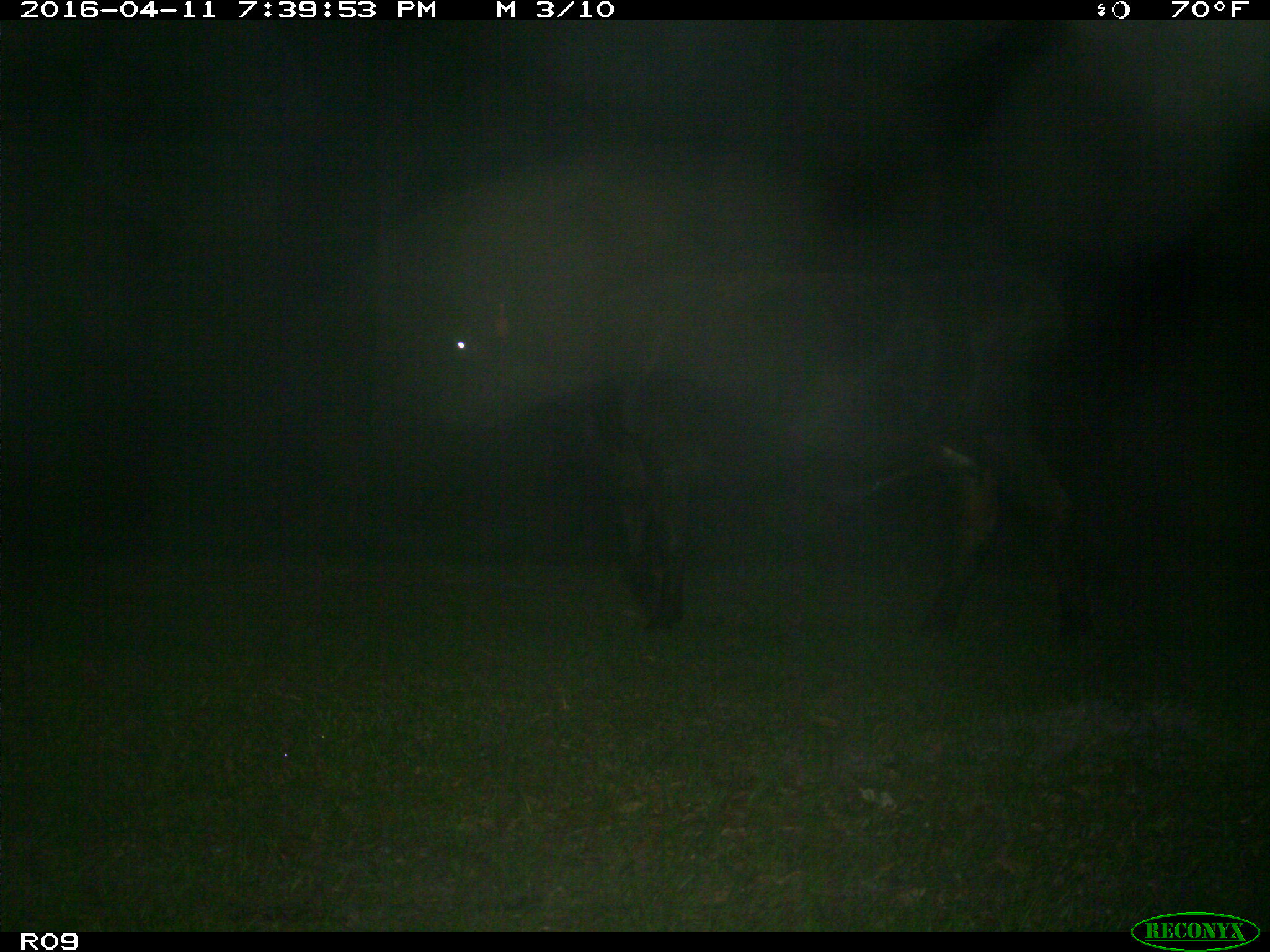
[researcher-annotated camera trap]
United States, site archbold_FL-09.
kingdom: Animalia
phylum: Chordata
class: Mammalia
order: Artiodactyla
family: Bovidae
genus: Bos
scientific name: Bos taurus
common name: domestic cow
Bos taurus (domestic cow).